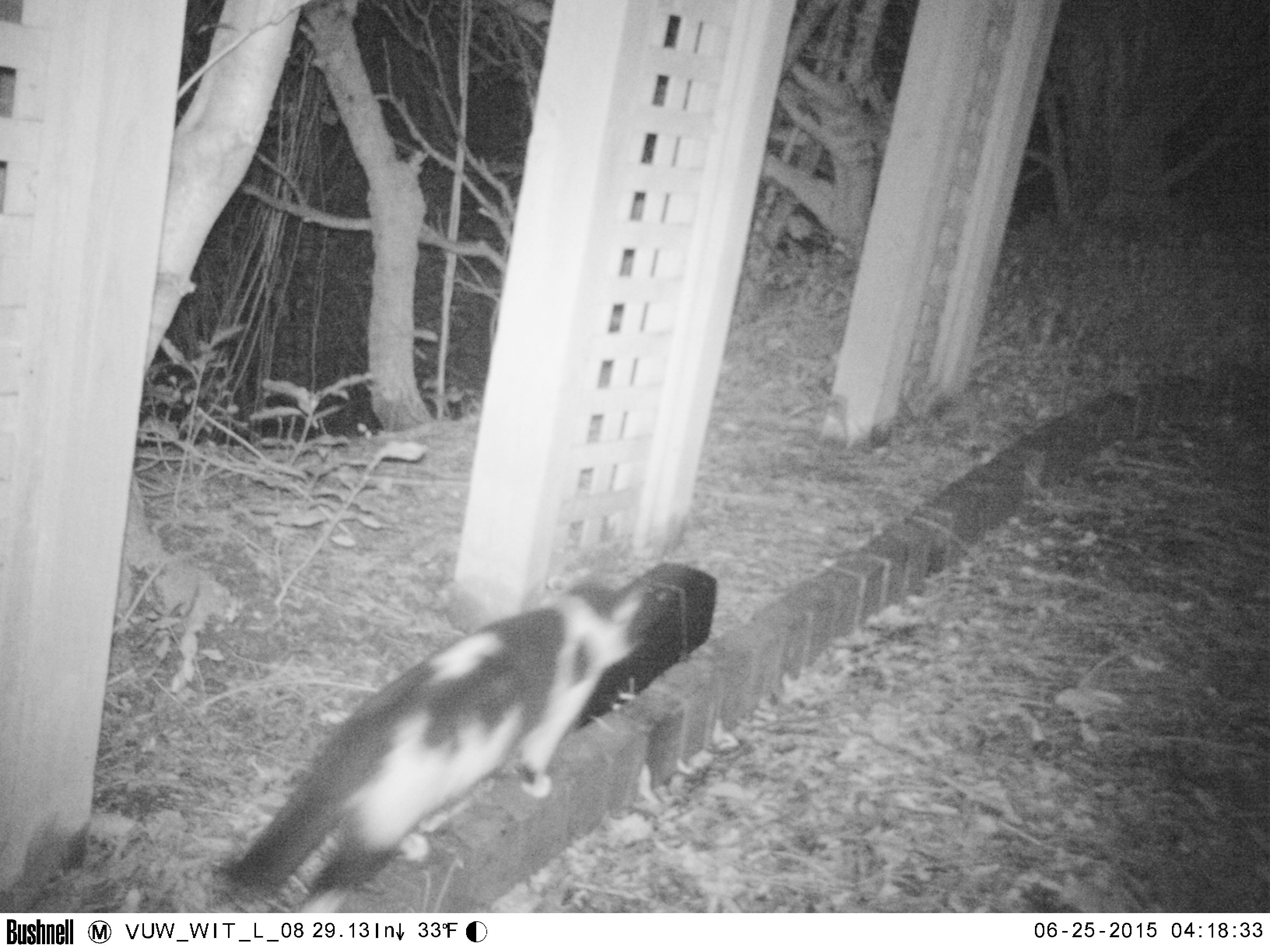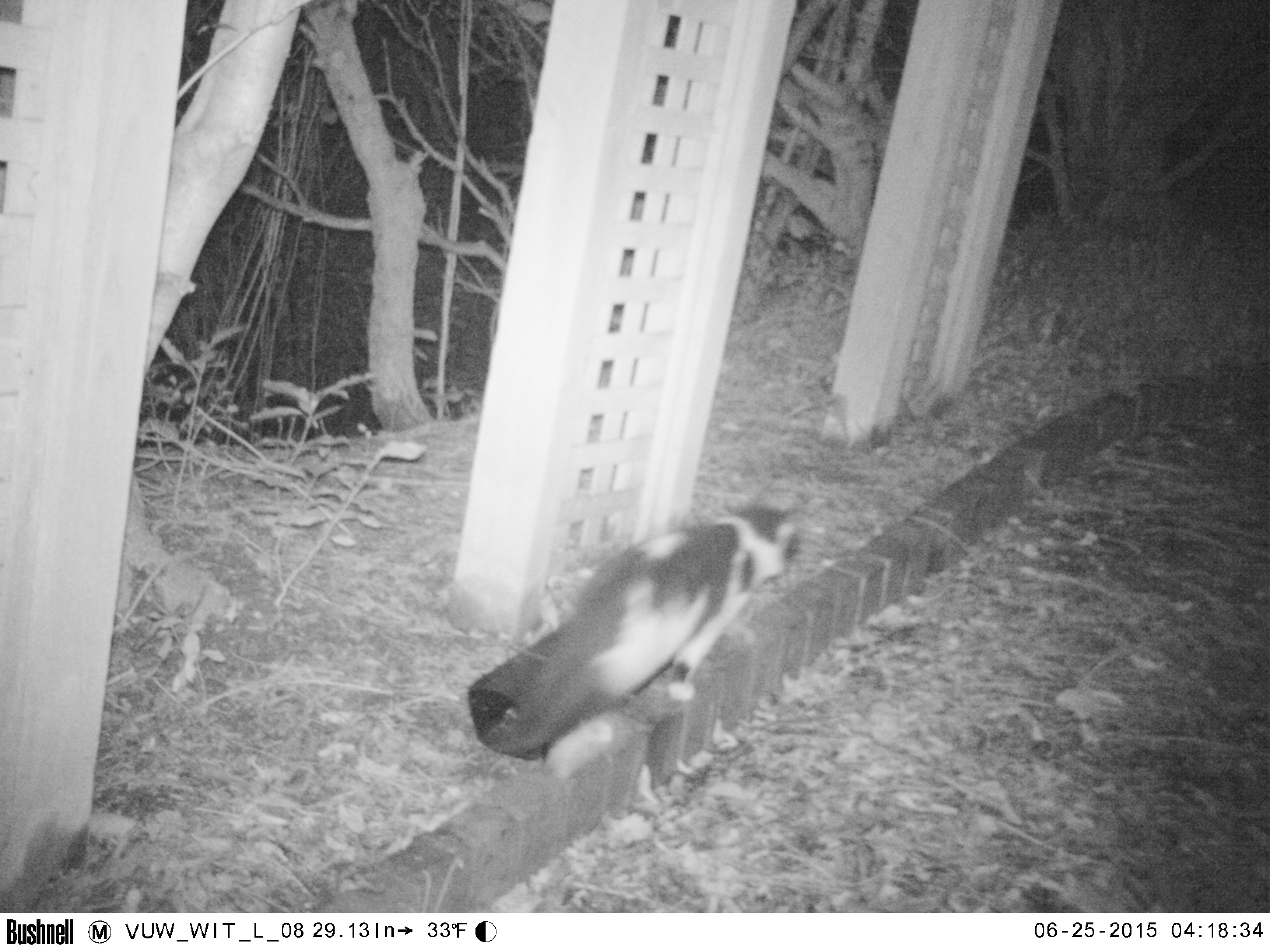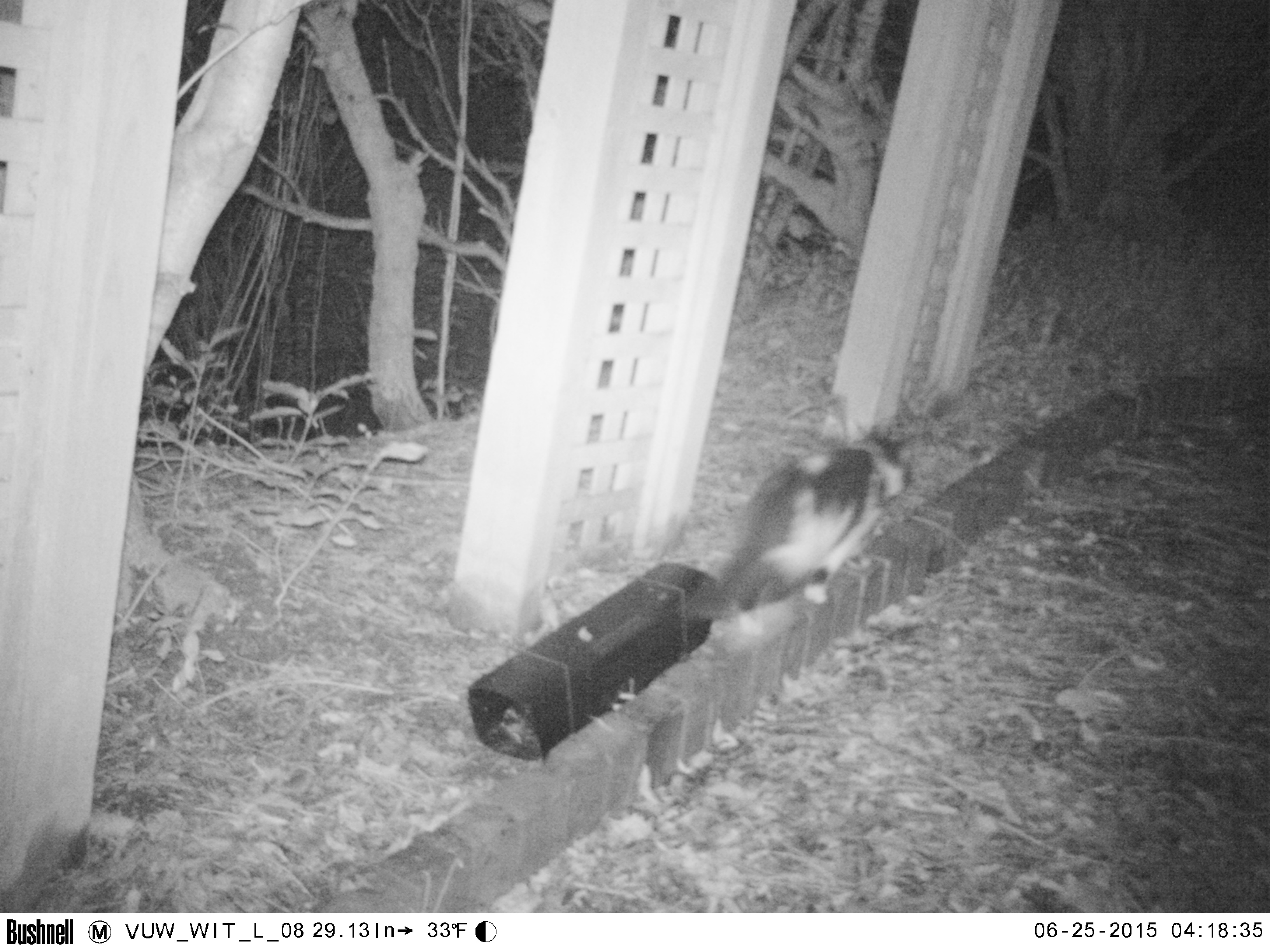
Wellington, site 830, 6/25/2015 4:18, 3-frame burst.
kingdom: Animalia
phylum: Chordata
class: Mammalia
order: Carnivora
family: Felidae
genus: Felis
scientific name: Felis catus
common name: cat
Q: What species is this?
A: Cat (Felis catus).